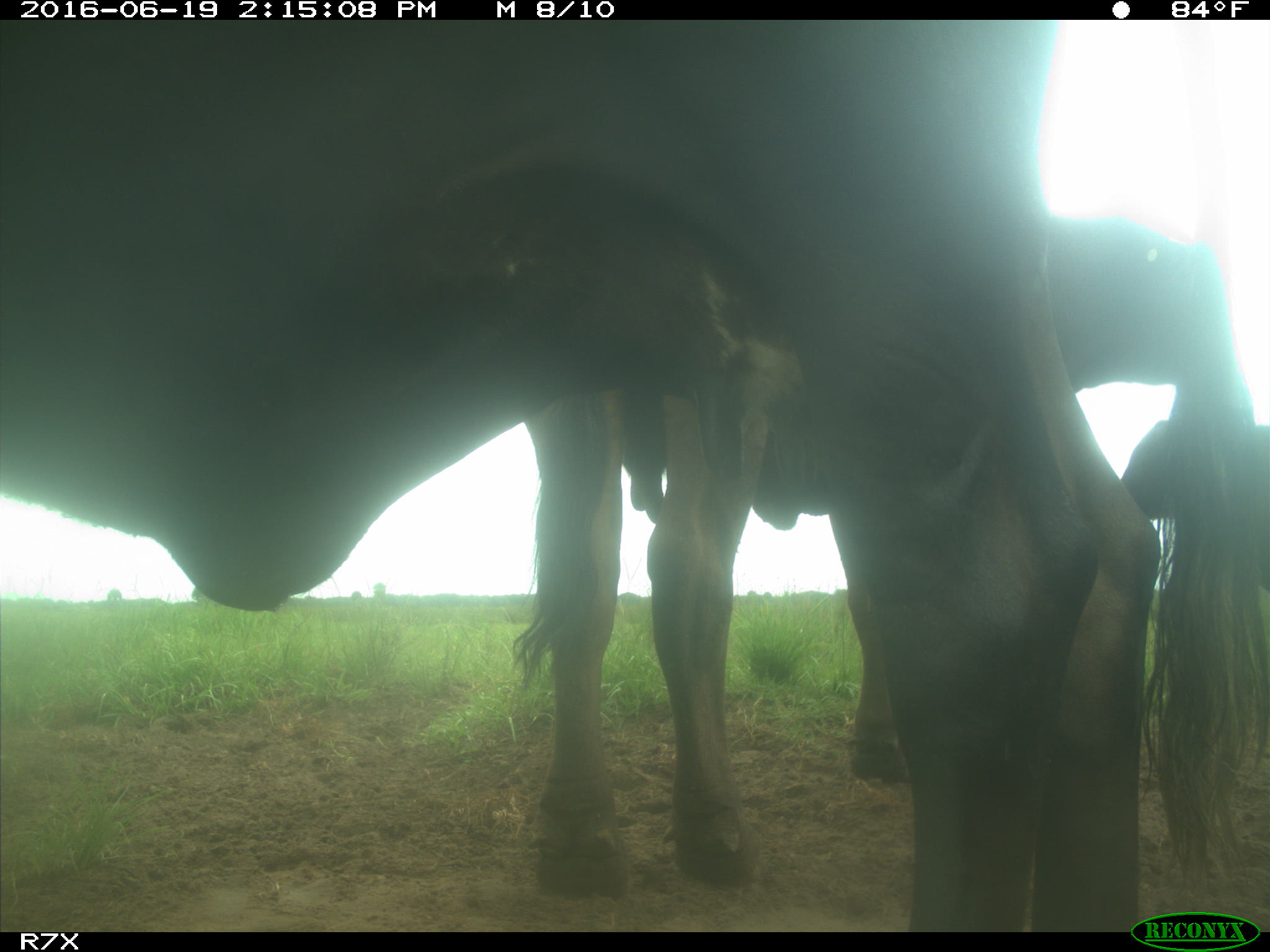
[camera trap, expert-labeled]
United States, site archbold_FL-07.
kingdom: Animalia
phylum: Chordata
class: Mammalia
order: Artiodactyla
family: Bovidae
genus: Bos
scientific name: Bos taurus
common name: domestic cow